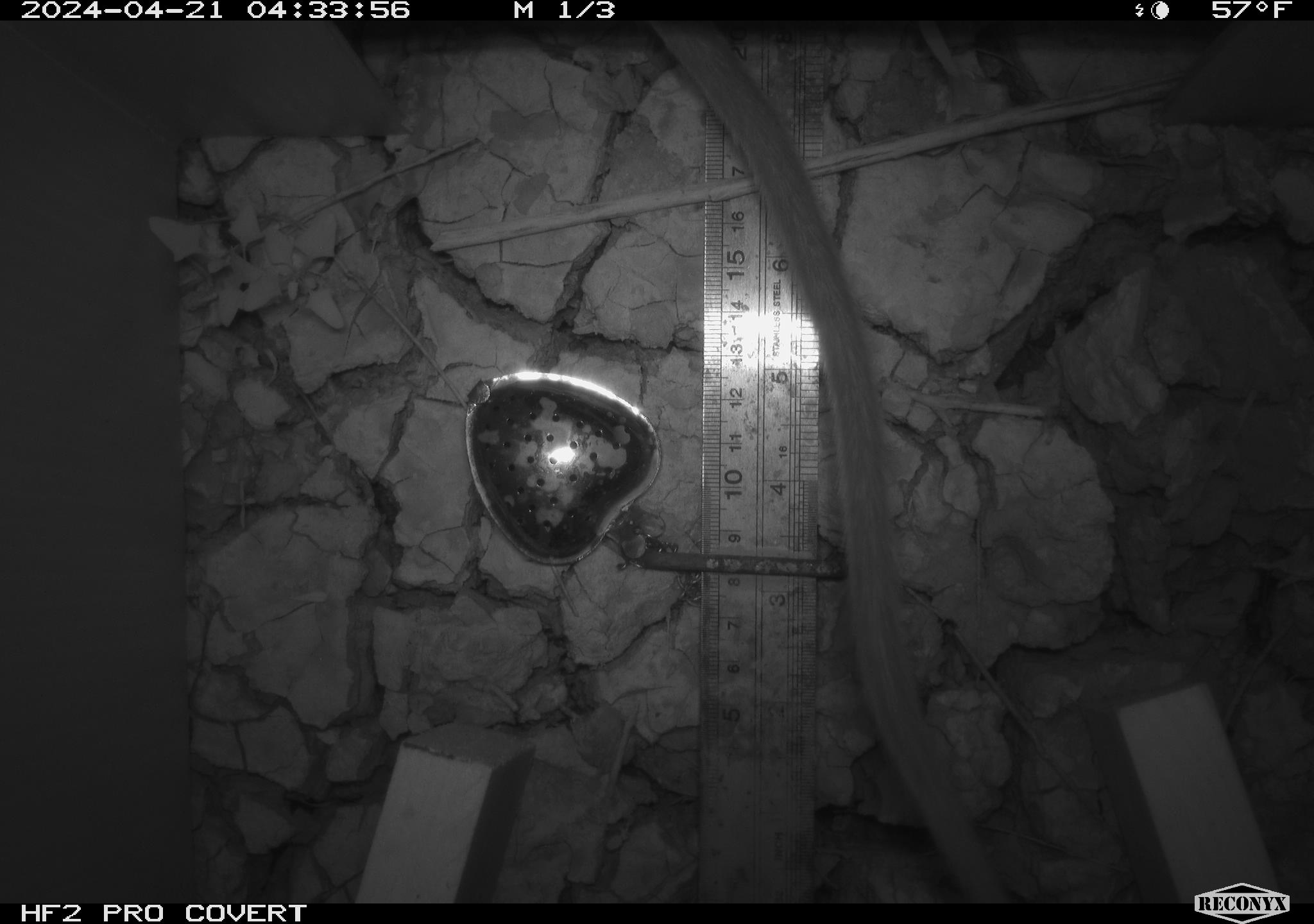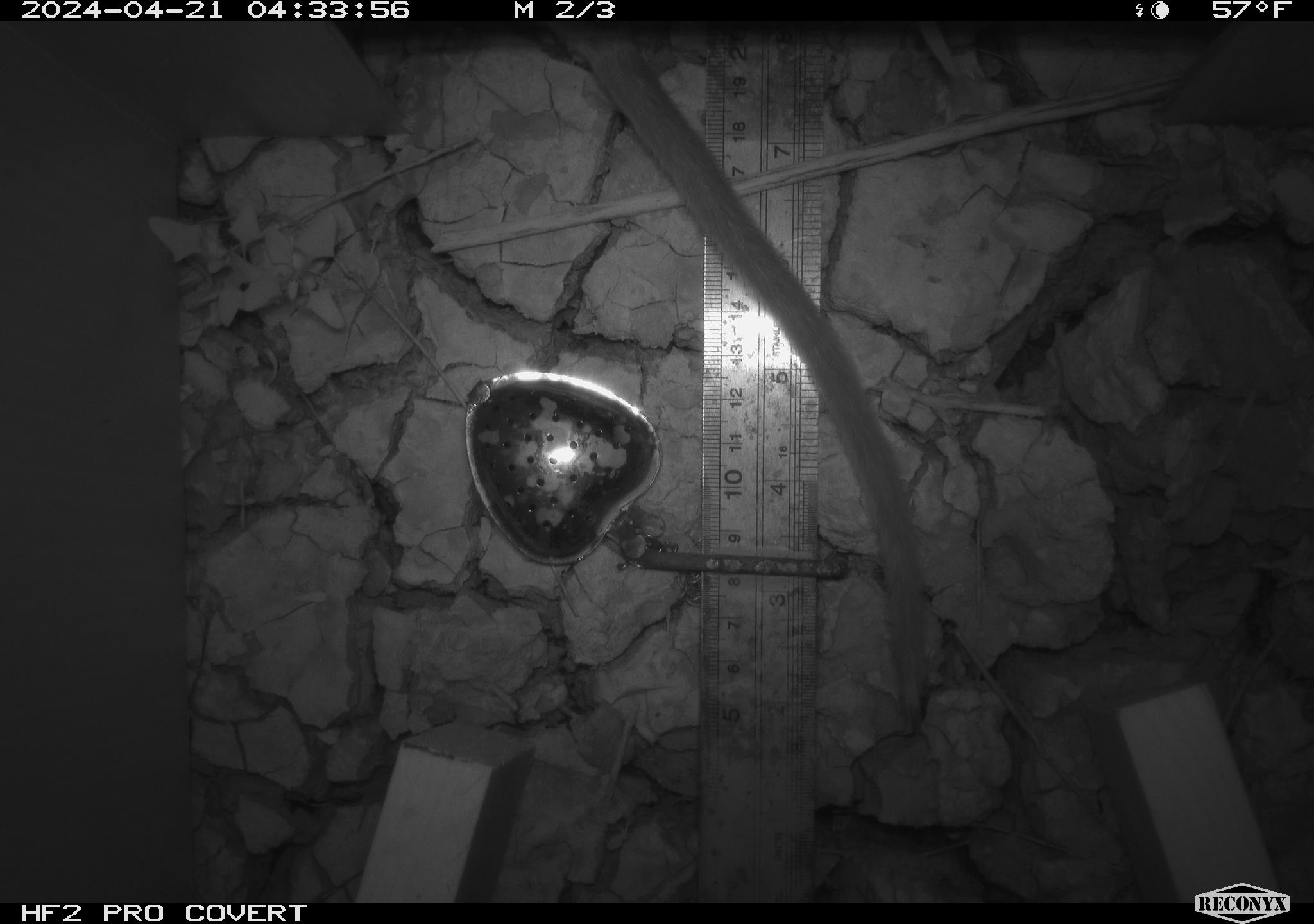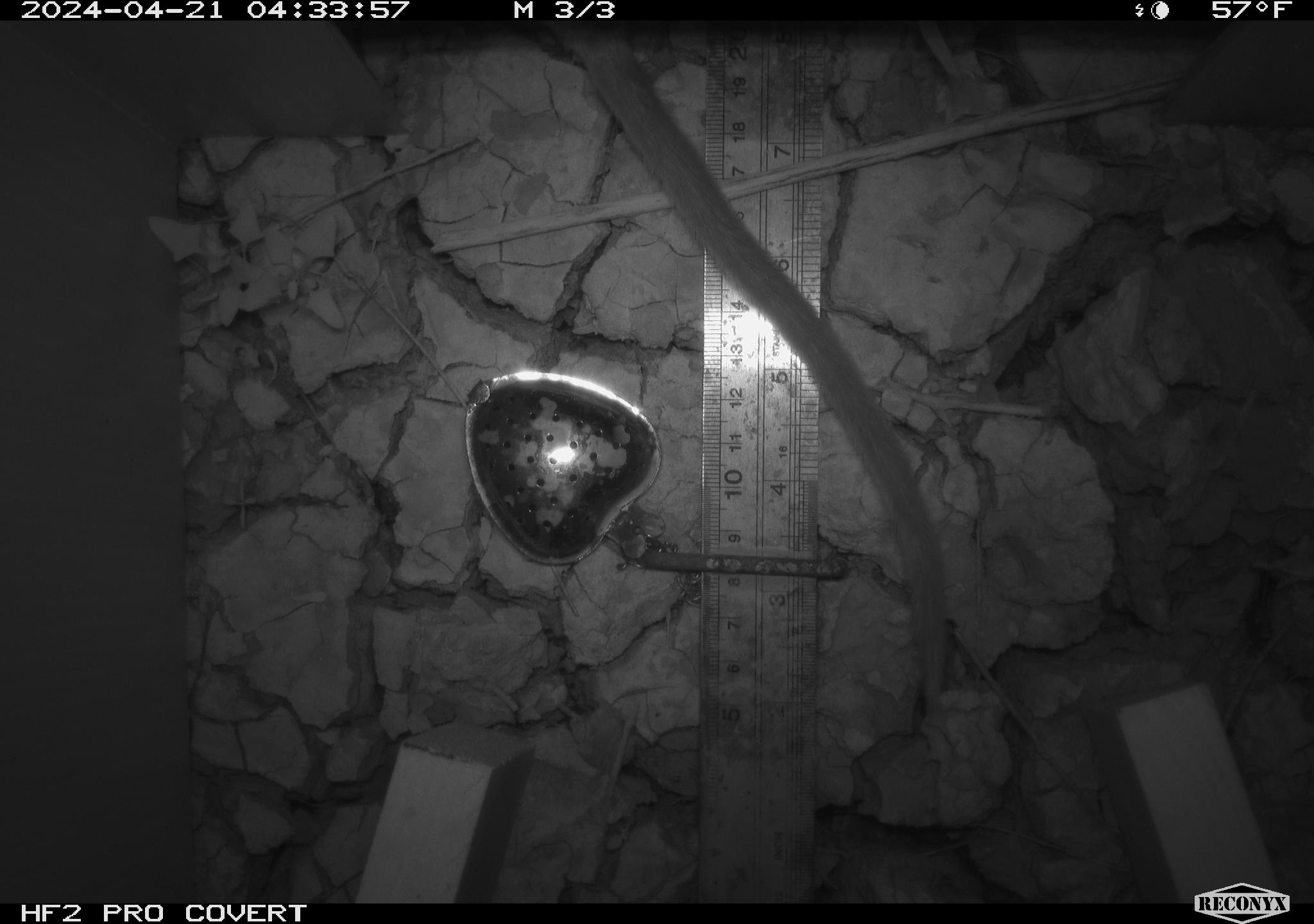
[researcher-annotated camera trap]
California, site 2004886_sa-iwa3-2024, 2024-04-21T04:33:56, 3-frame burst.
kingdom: Animalia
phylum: Chordata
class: Mammalia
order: Rodentia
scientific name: Rodentia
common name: woodrat or rat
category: woodrat or rat species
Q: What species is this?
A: Woodrat or rat species (woodrat or rat) (Rodentia).